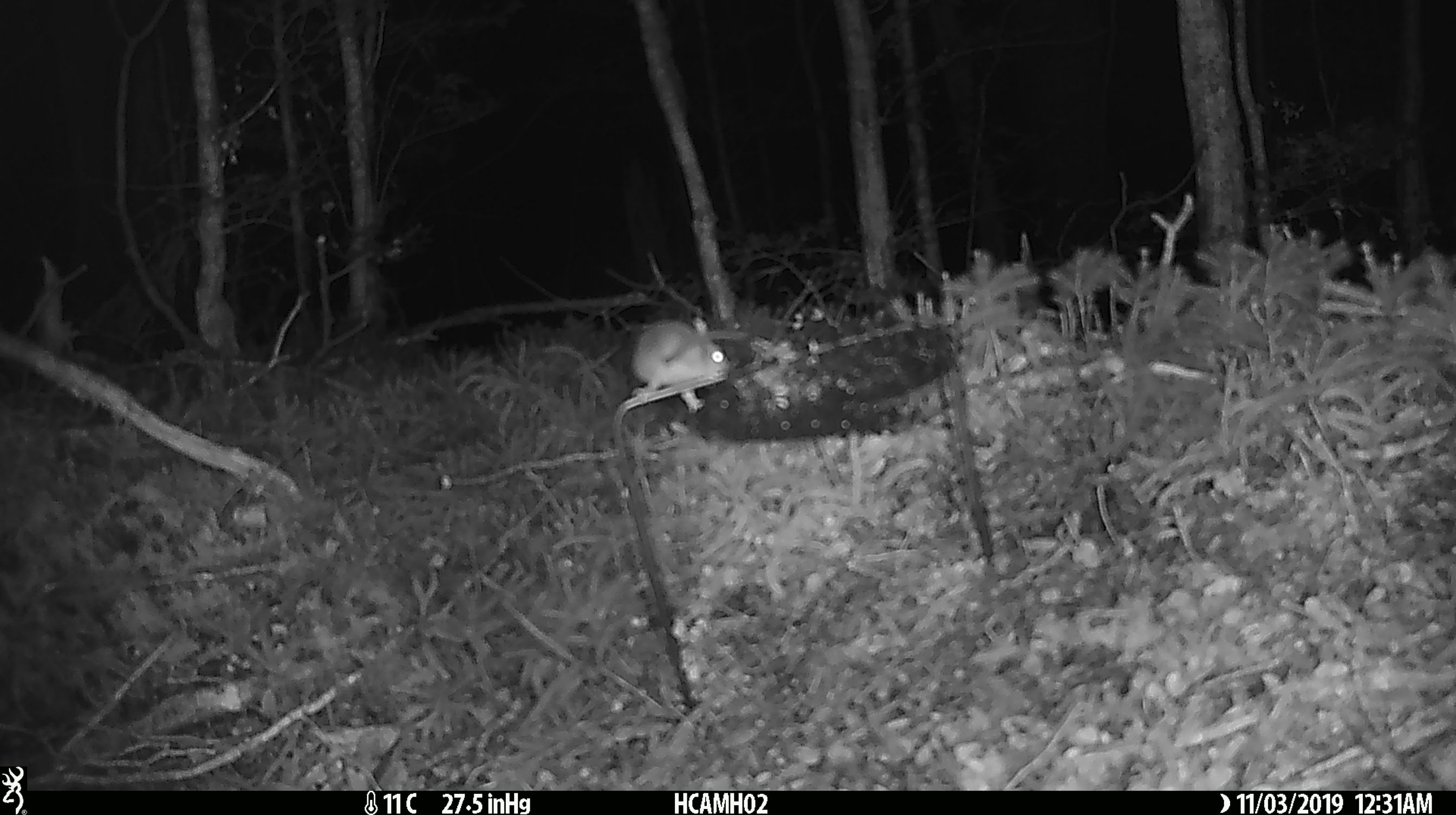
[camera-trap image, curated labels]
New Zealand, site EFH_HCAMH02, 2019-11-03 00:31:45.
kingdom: Animalia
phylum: Chordata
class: Mammalia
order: Rodentia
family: Muridae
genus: Mus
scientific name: Mus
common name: mouse